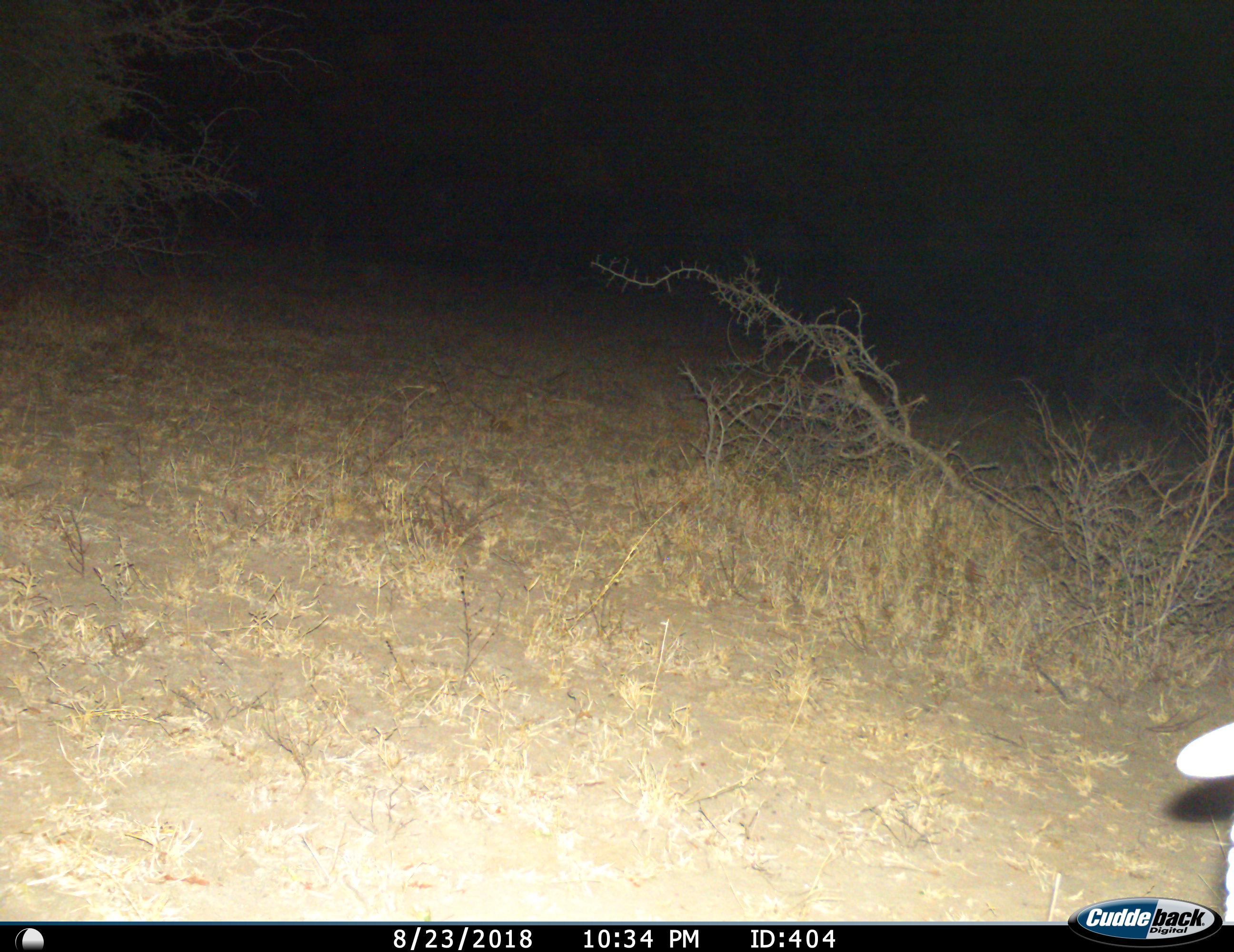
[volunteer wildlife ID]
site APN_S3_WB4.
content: unidentified animal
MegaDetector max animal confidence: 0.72